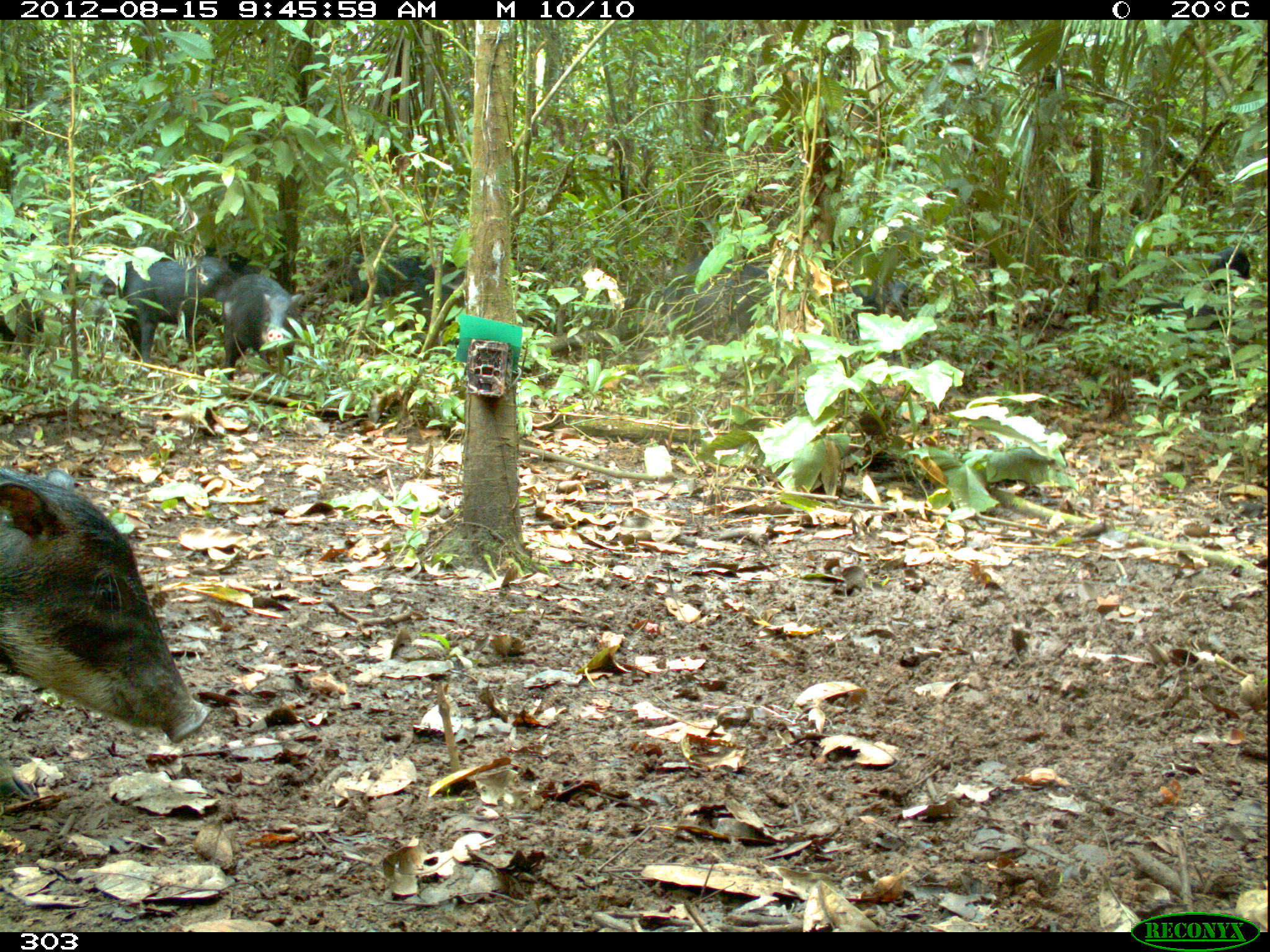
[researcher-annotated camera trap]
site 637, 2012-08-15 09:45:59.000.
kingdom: Animalia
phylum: Chordata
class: Mammalia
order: Artiodactyla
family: Tayassuidae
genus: Tayassu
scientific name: Tayassu pecari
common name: white-lipped peccary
Tayassu pecari (white-lipped peccary).